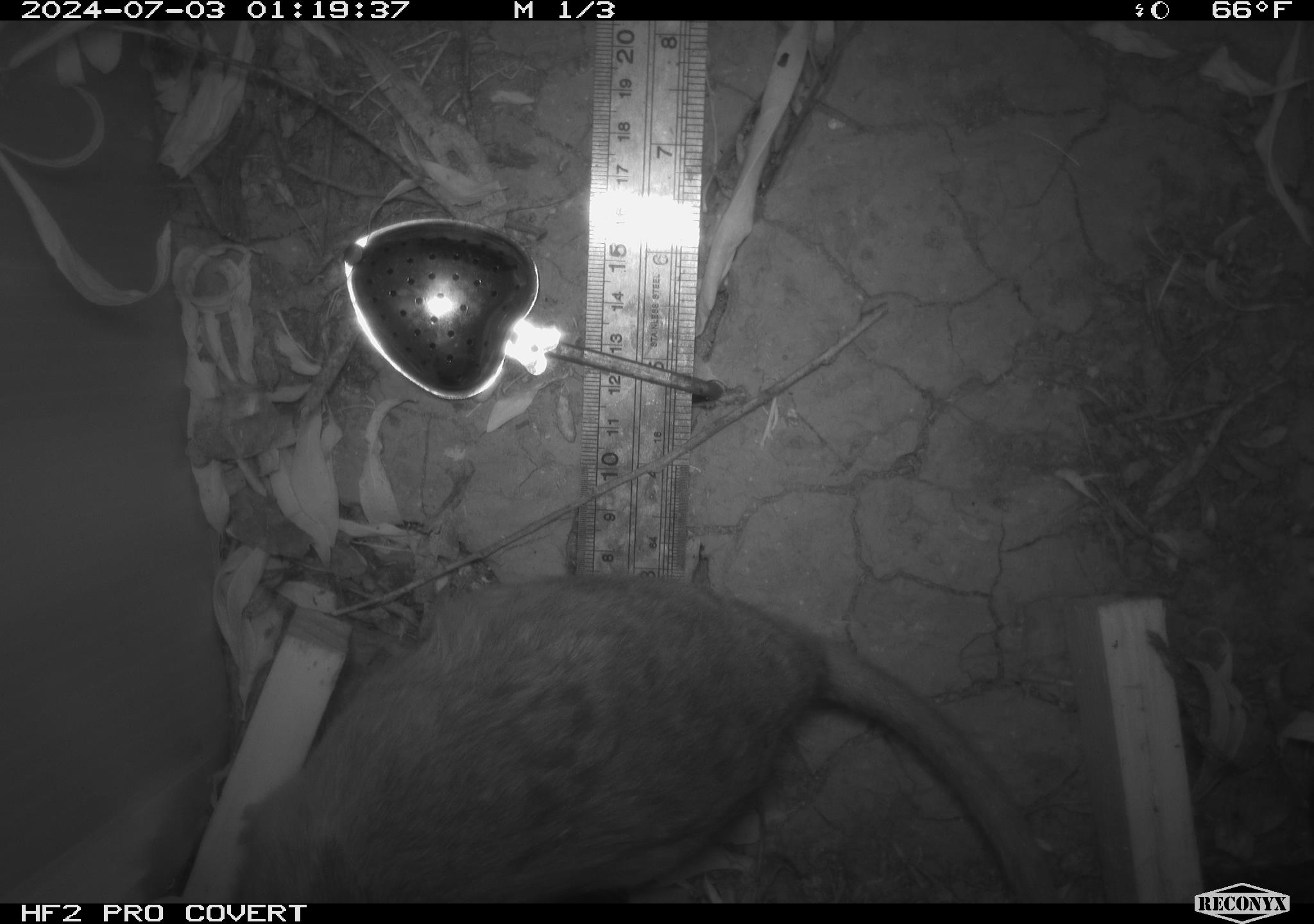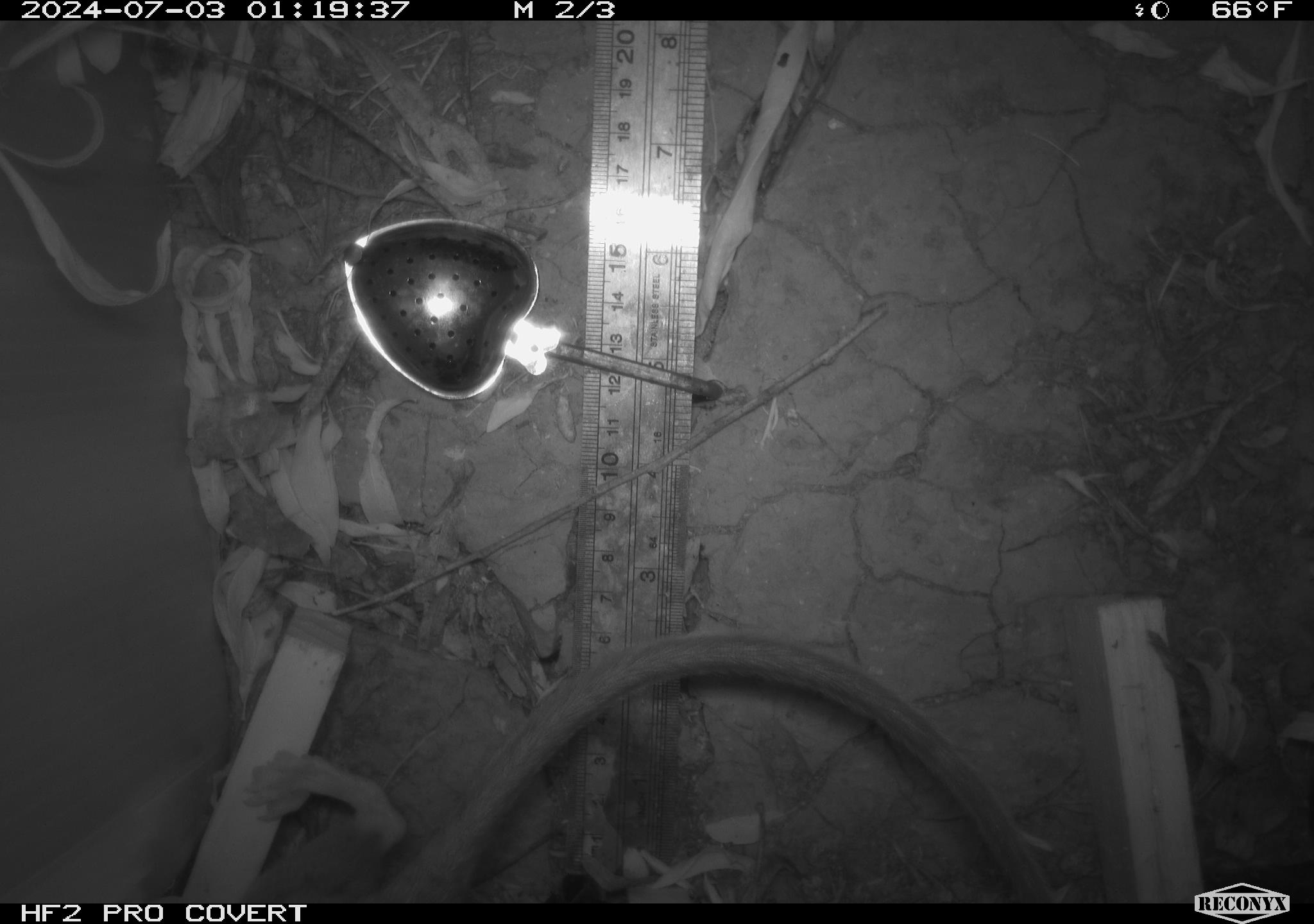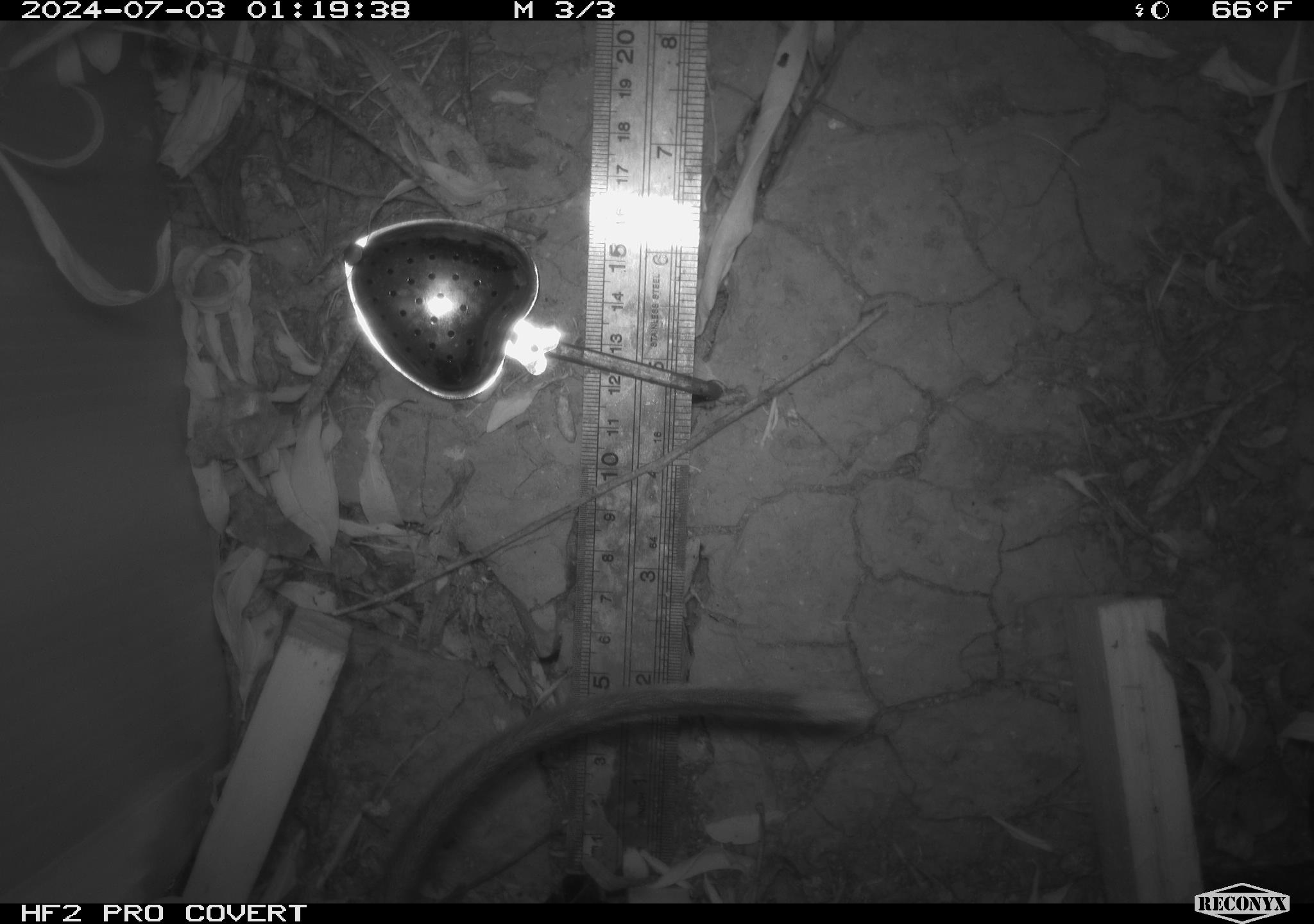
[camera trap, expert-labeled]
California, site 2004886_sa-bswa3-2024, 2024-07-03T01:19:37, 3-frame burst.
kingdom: Animalia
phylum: Chordata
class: Mammalia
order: Rodentia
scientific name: Rodentia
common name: woodrat or rat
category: woodrat or rat species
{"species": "woodrat or rat species (woodrat or rat) (Rodentia)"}